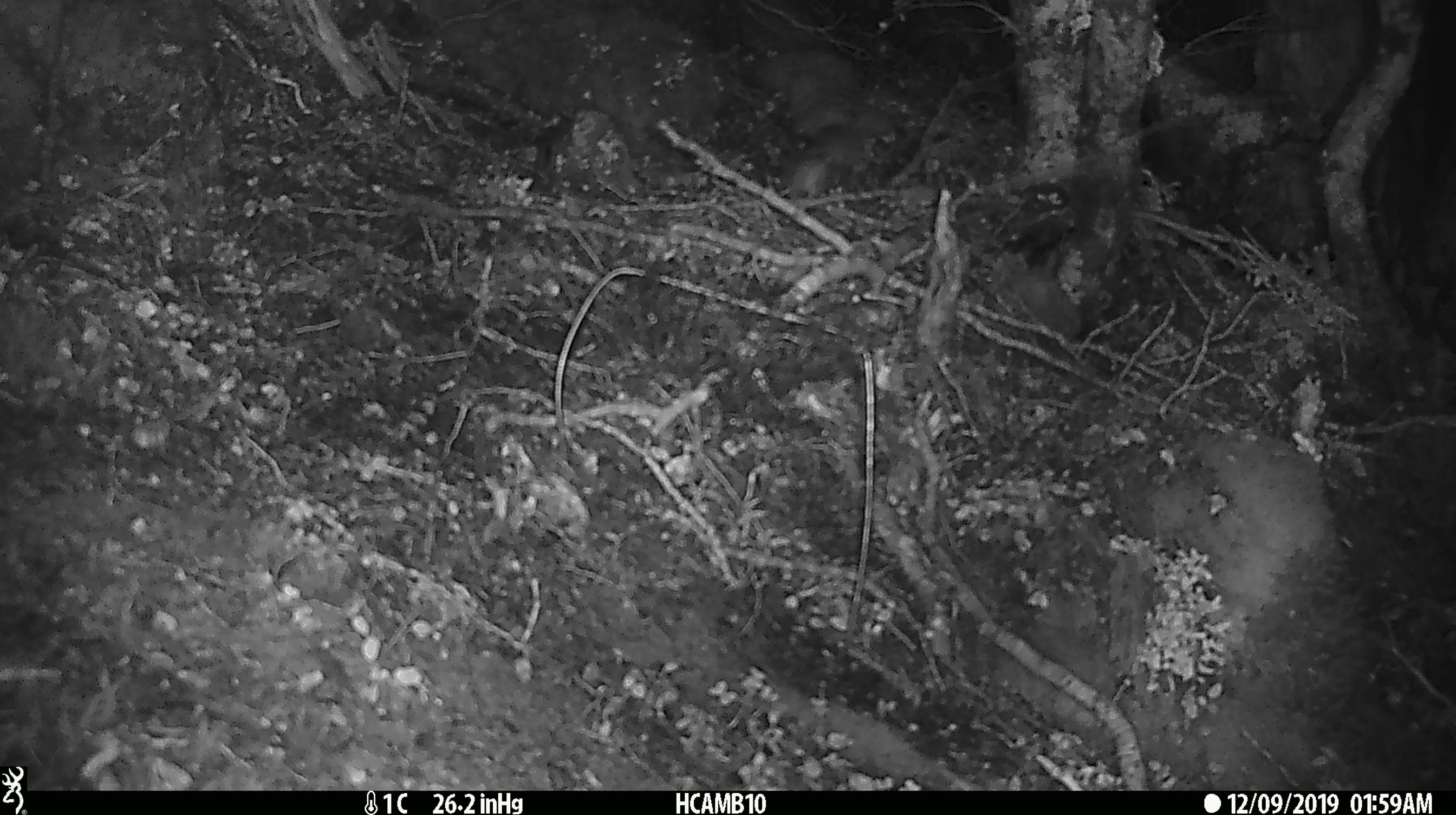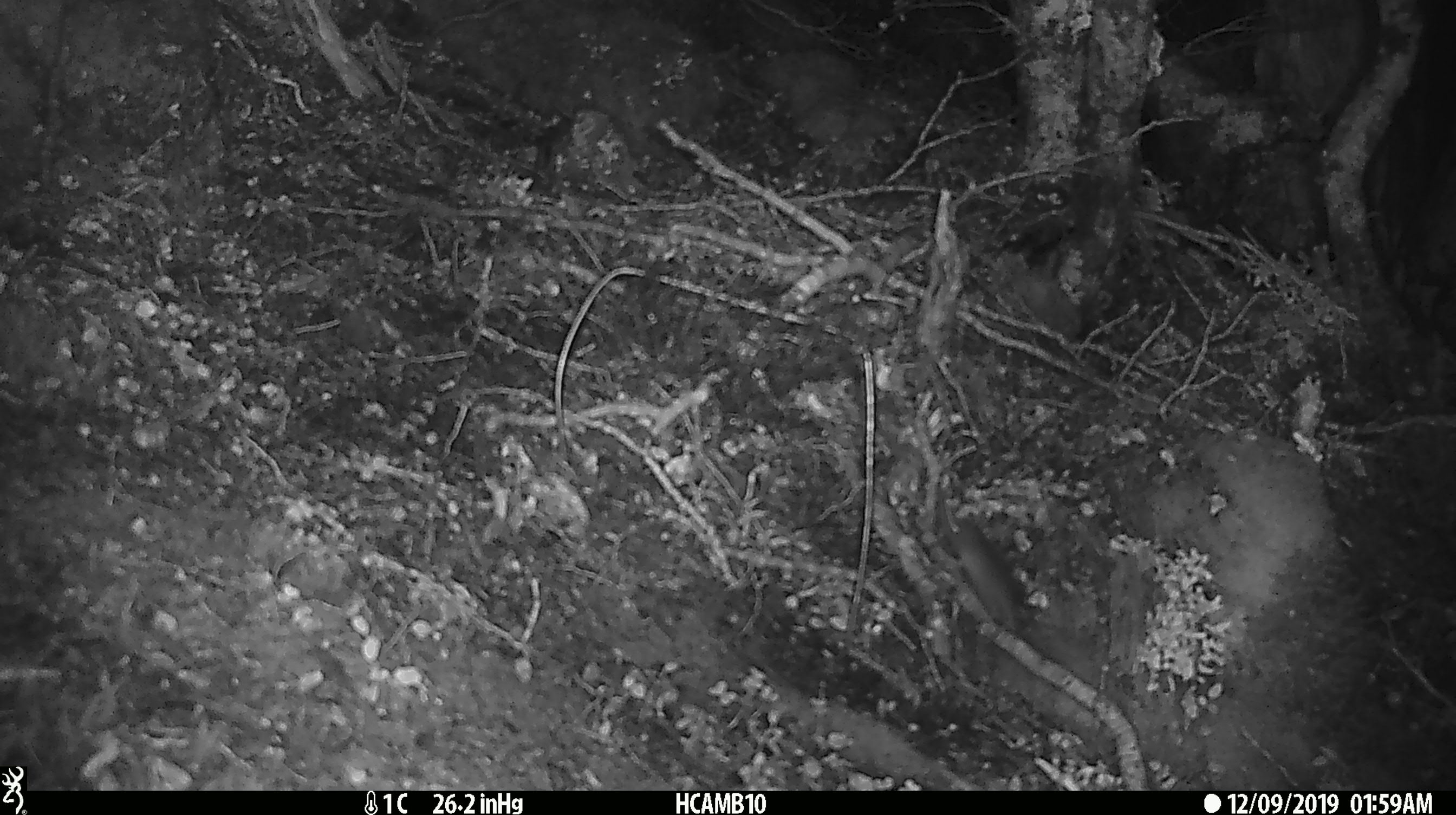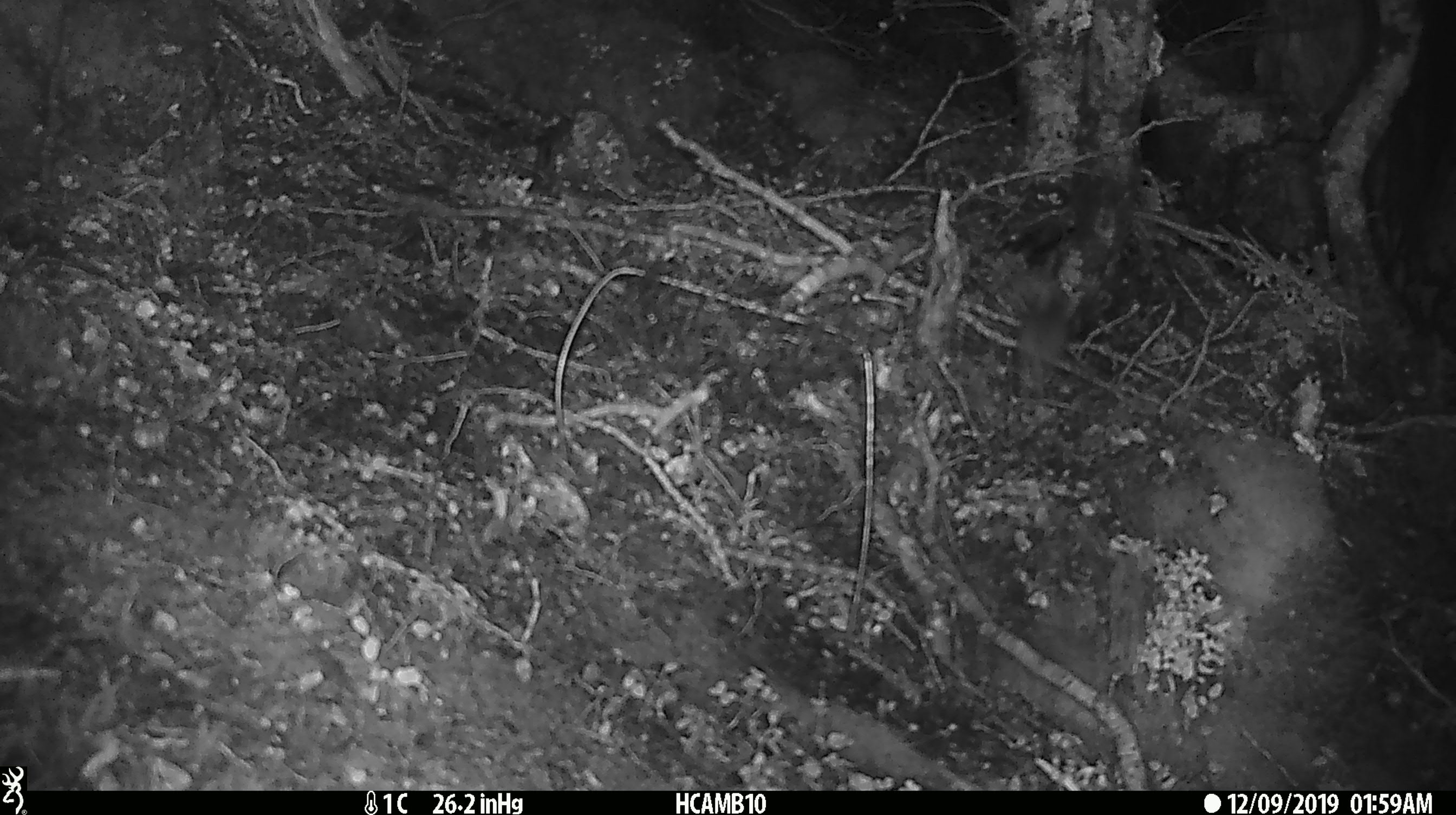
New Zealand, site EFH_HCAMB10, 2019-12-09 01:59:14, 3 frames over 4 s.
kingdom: Animalia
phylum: Chordata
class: Mammalia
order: Rodentia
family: Muridae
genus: Mus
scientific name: Mus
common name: mouse